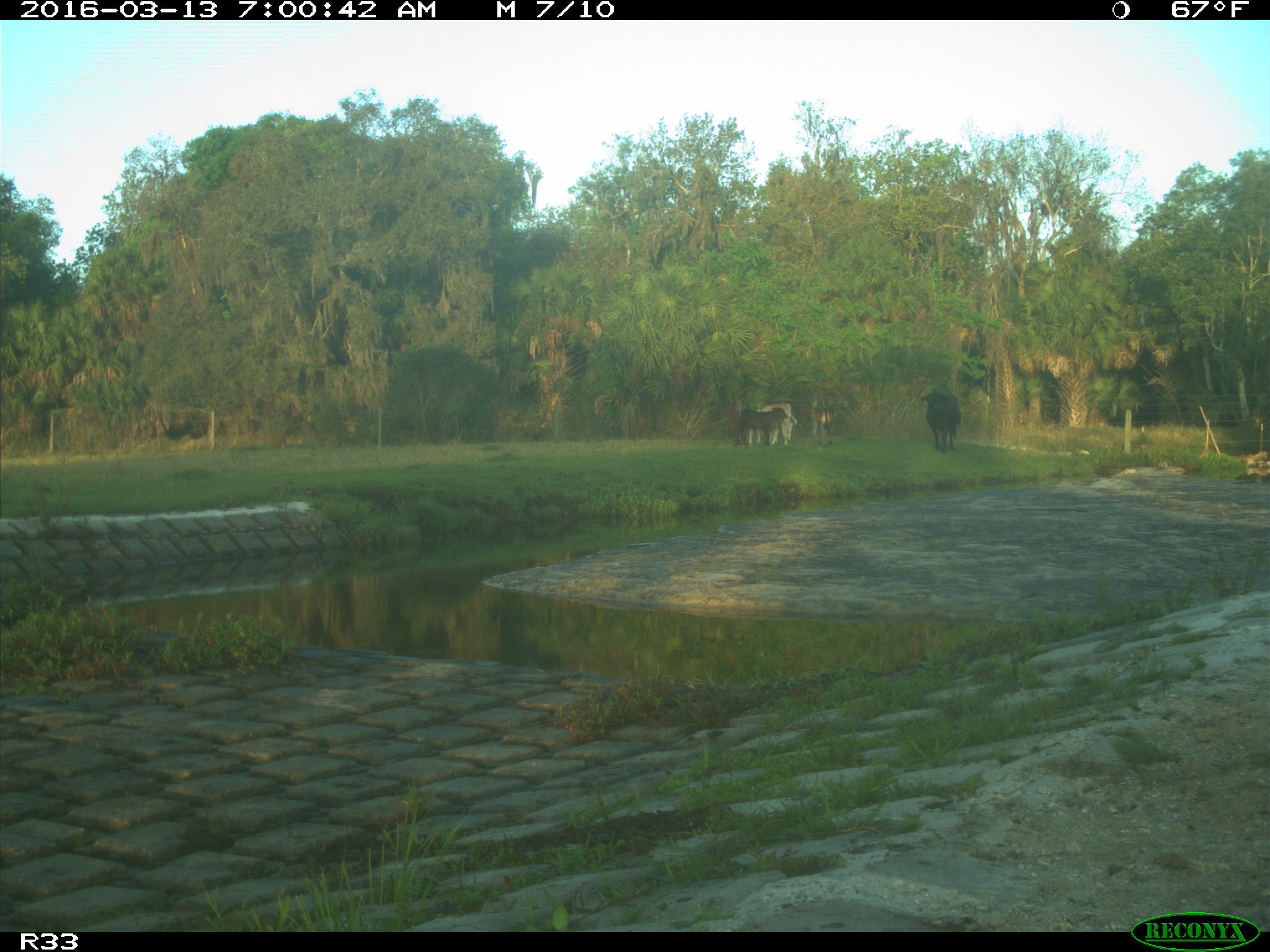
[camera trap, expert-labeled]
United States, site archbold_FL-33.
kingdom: Animalia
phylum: Chordata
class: Mammalia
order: Artiodactyla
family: Bovidae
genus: Bos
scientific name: Bos taurus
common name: domestic cow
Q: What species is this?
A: Bos taurus (domestic cow).